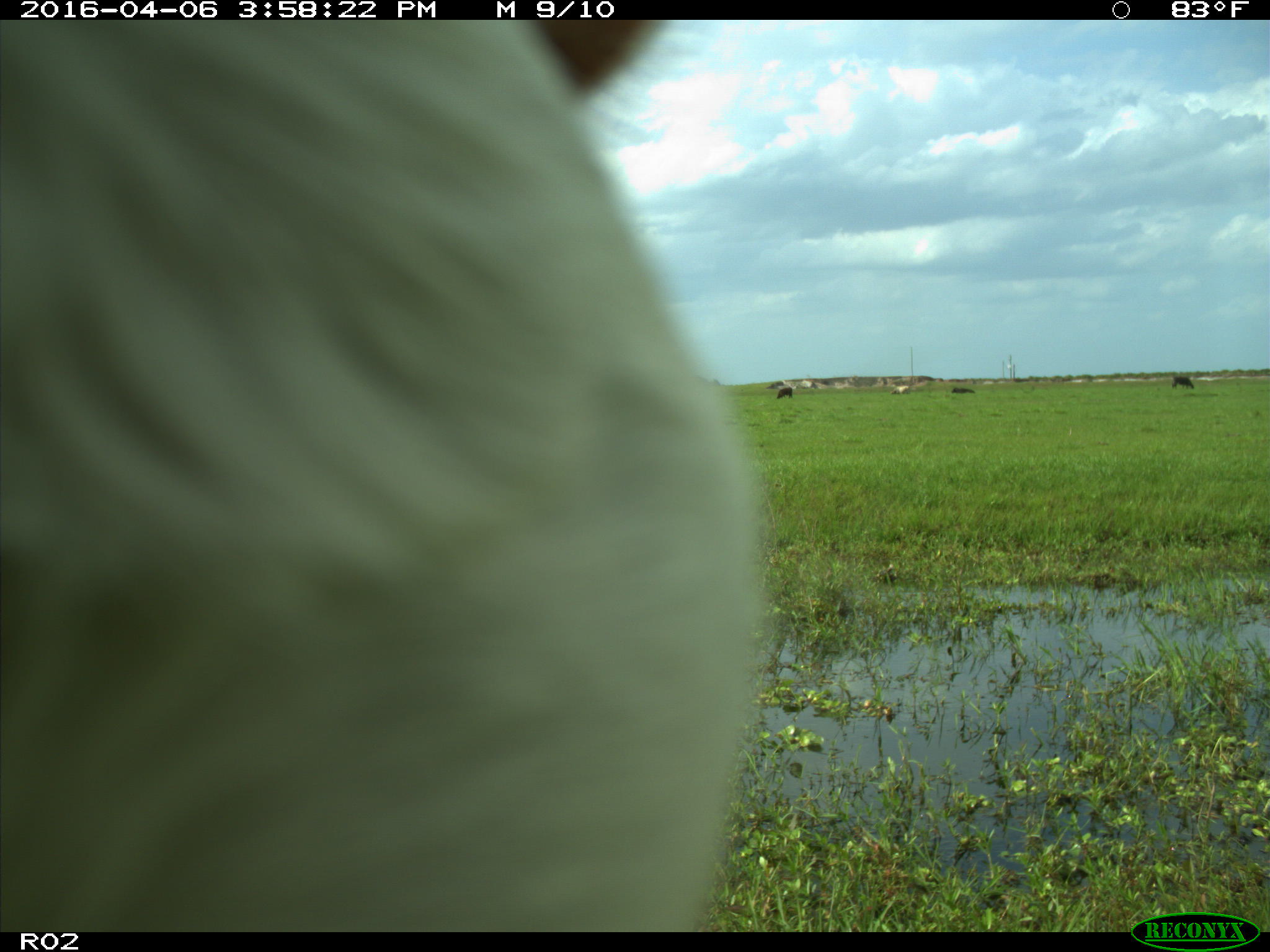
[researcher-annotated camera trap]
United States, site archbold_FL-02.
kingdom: Animalia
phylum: Chordata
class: Mammalia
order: Artiodactyla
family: Bovidae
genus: Bos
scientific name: Bos taurus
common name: domestic cow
Bos taurus (domestic cow).